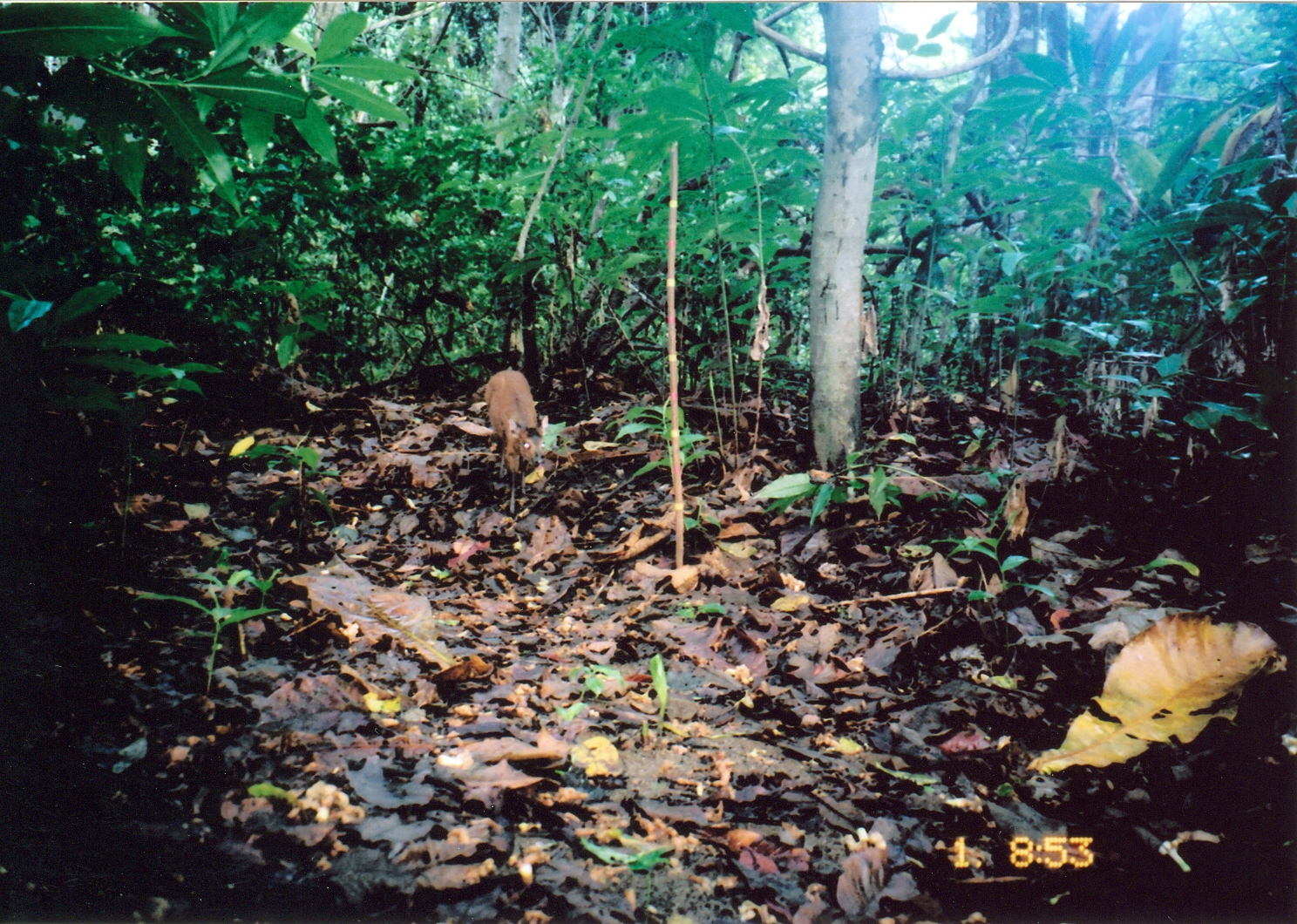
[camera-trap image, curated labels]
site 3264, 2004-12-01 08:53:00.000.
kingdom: Animalia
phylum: Chordata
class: Mammalia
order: Artiodactyla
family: Bovidae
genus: Cephalophus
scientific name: Cephalophus harveyi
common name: harvey's duiker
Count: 1.